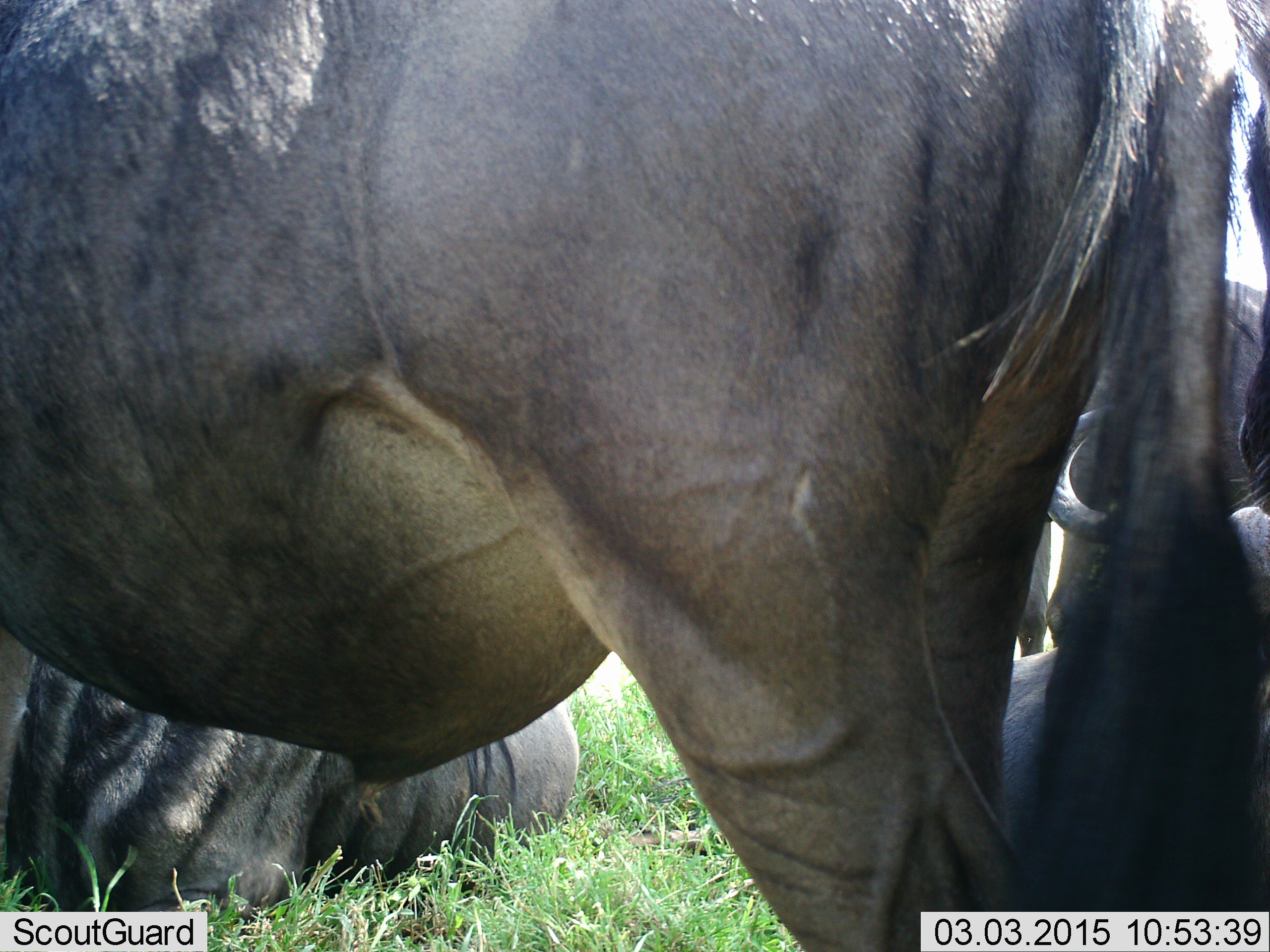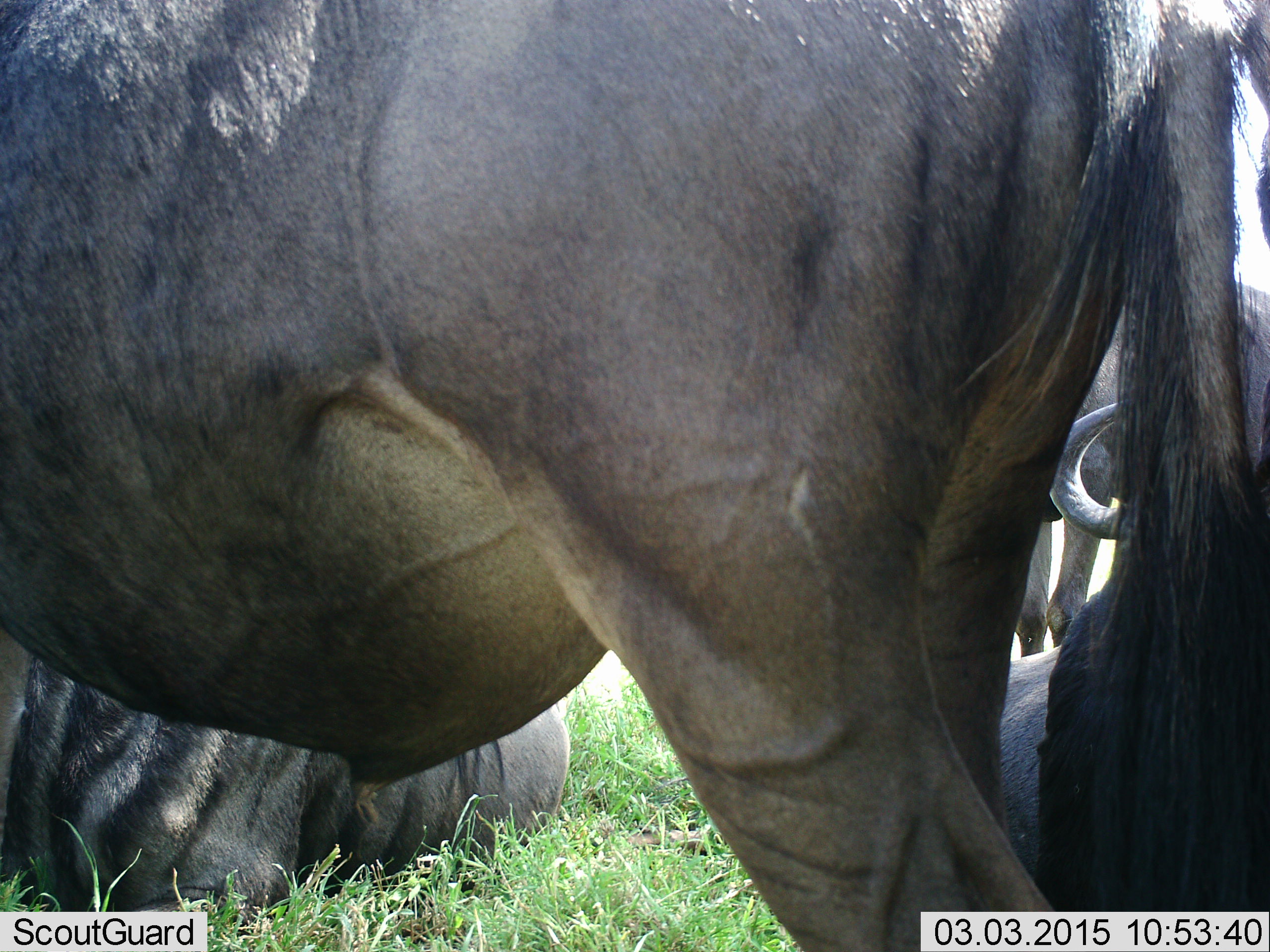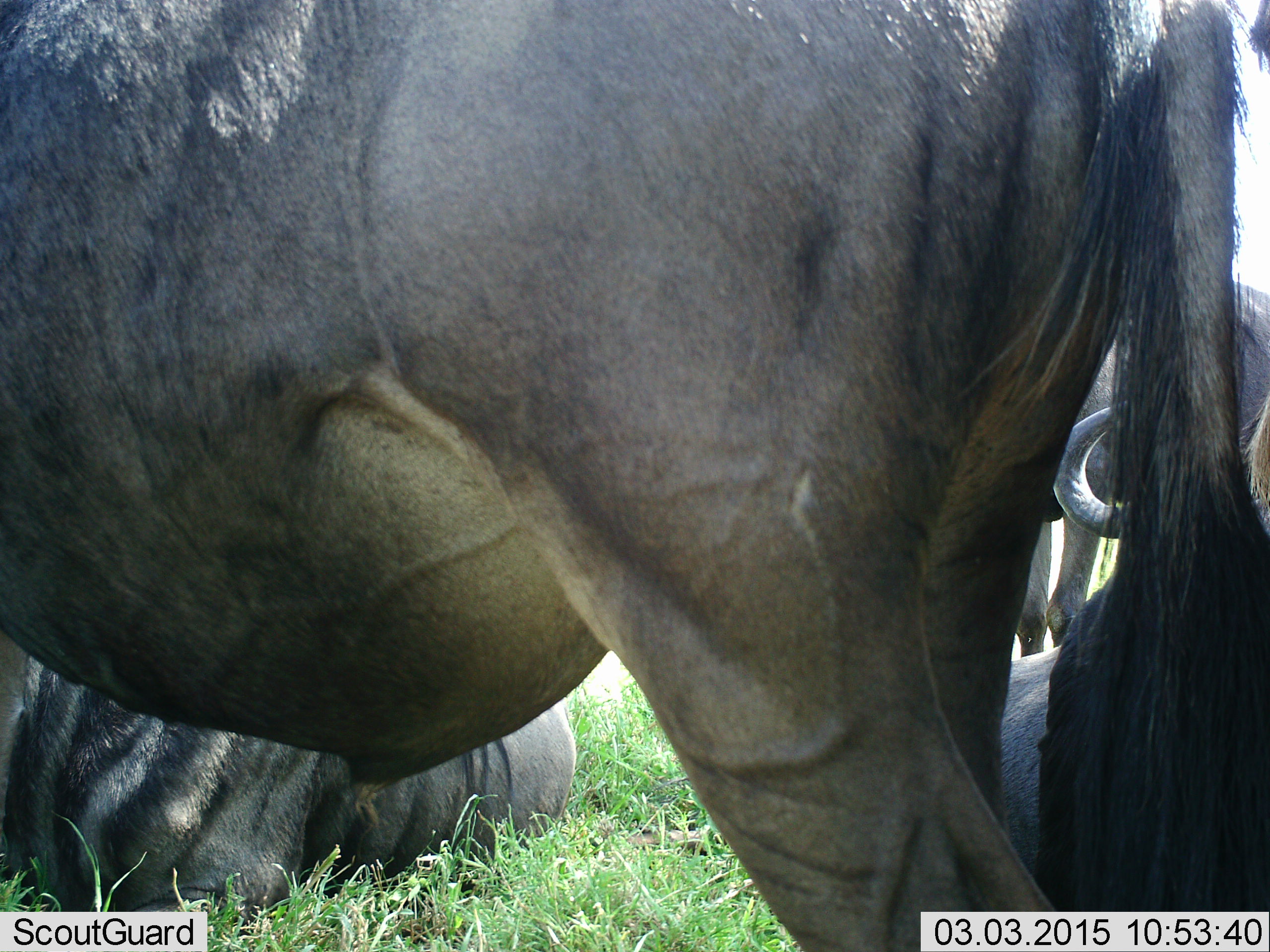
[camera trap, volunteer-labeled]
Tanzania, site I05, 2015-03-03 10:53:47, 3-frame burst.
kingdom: Animalia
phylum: Chordata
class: Mammalia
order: Artiodactyla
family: Bovidae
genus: Connochaetes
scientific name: Connochaetes taurinus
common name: blue wildebeest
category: wildebeest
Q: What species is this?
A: Wildebeest (blue wildebeest) (Connochaetes taurinus).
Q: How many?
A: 4.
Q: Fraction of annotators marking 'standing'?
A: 100%.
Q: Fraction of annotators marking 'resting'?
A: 100%.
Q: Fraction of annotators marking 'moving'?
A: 0%.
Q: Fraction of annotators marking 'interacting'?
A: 10%.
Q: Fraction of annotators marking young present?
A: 0%.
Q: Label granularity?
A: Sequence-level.